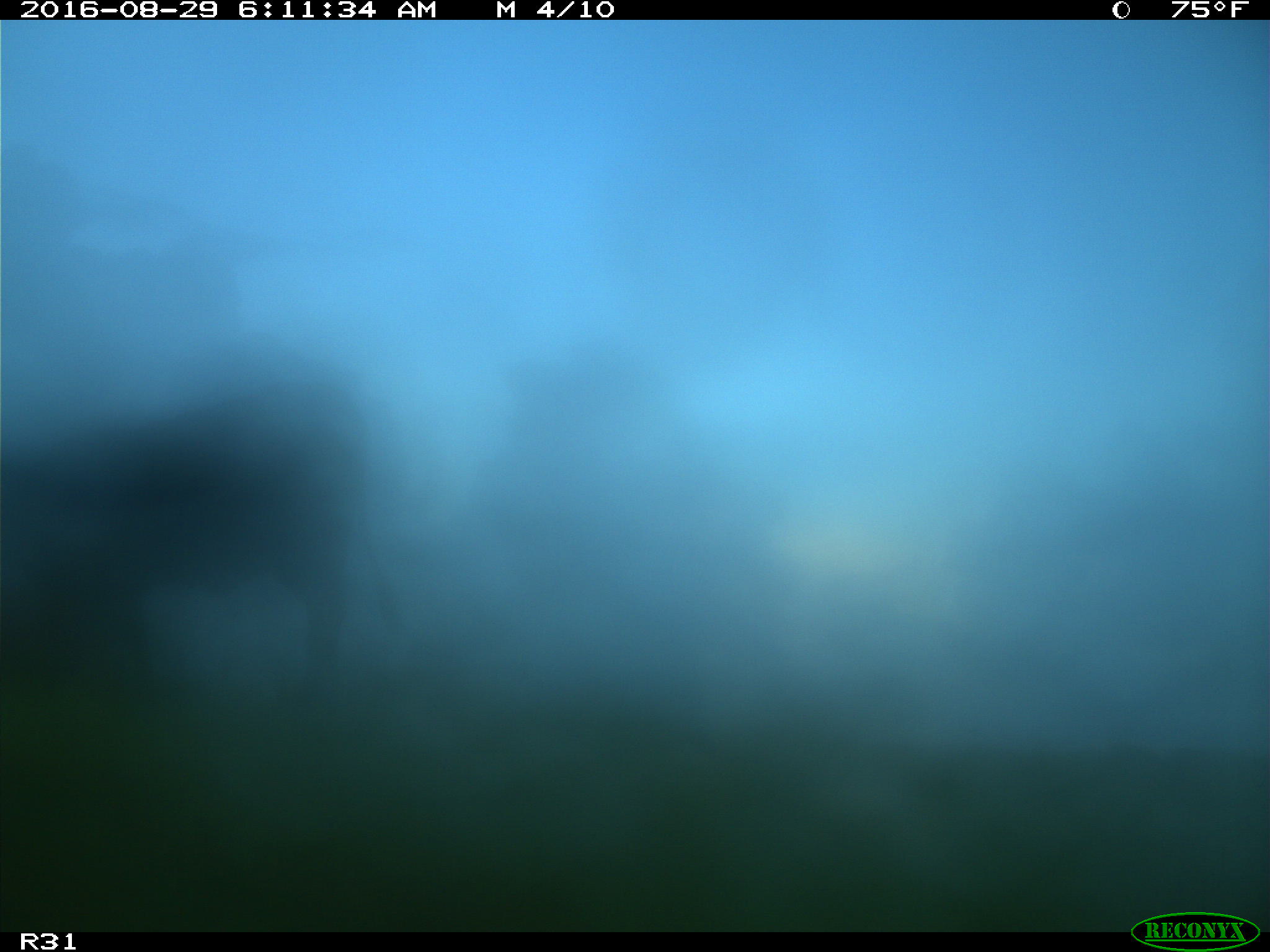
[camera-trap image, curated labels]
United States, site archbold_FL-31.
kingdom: Animalia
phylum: Chordata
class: Mammalia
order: Artiodactyla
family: Bovidae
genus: Bos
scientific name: Bos taurus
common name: domestic cow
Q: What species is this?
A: Bos taurus (domestic cow).